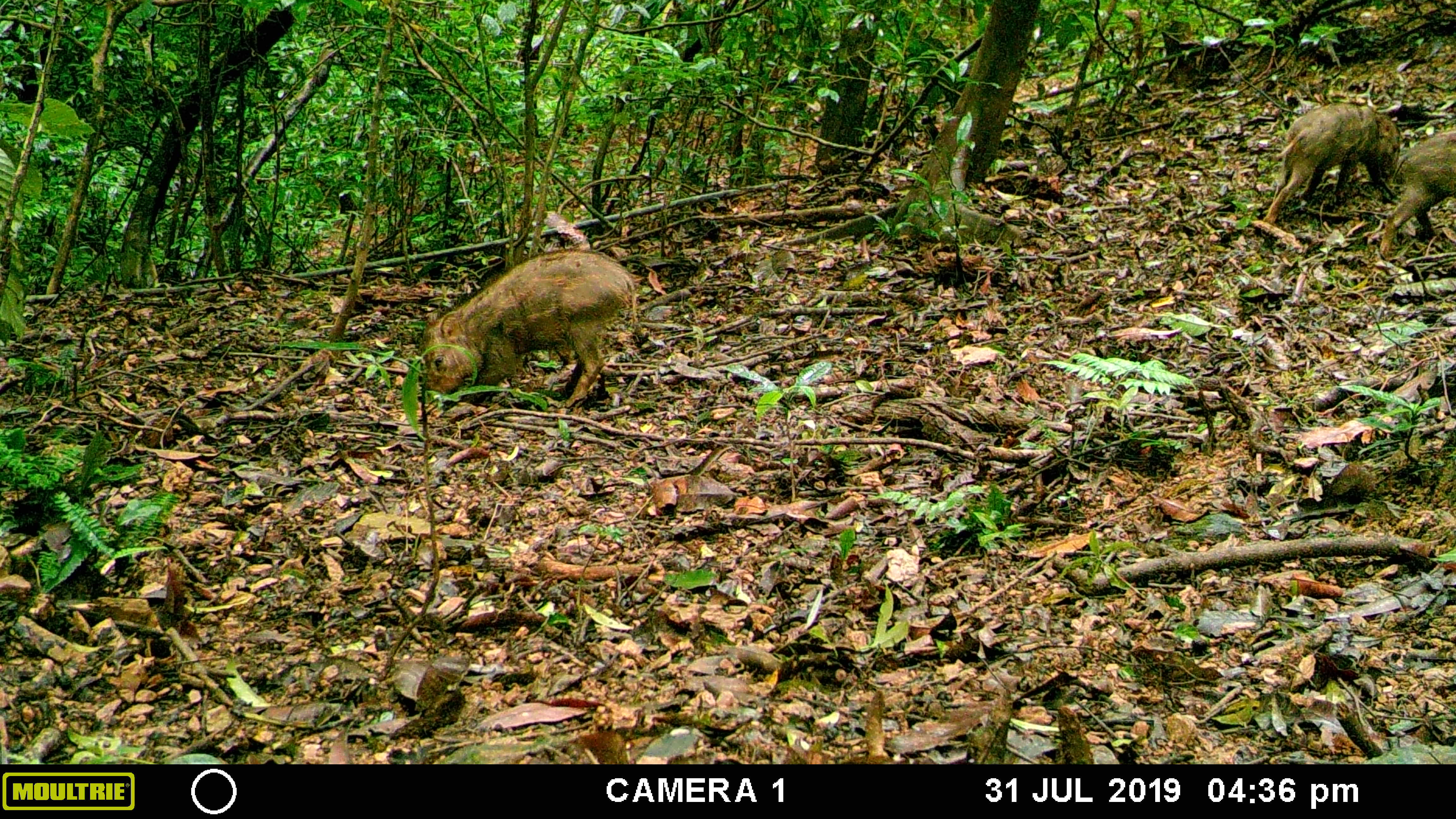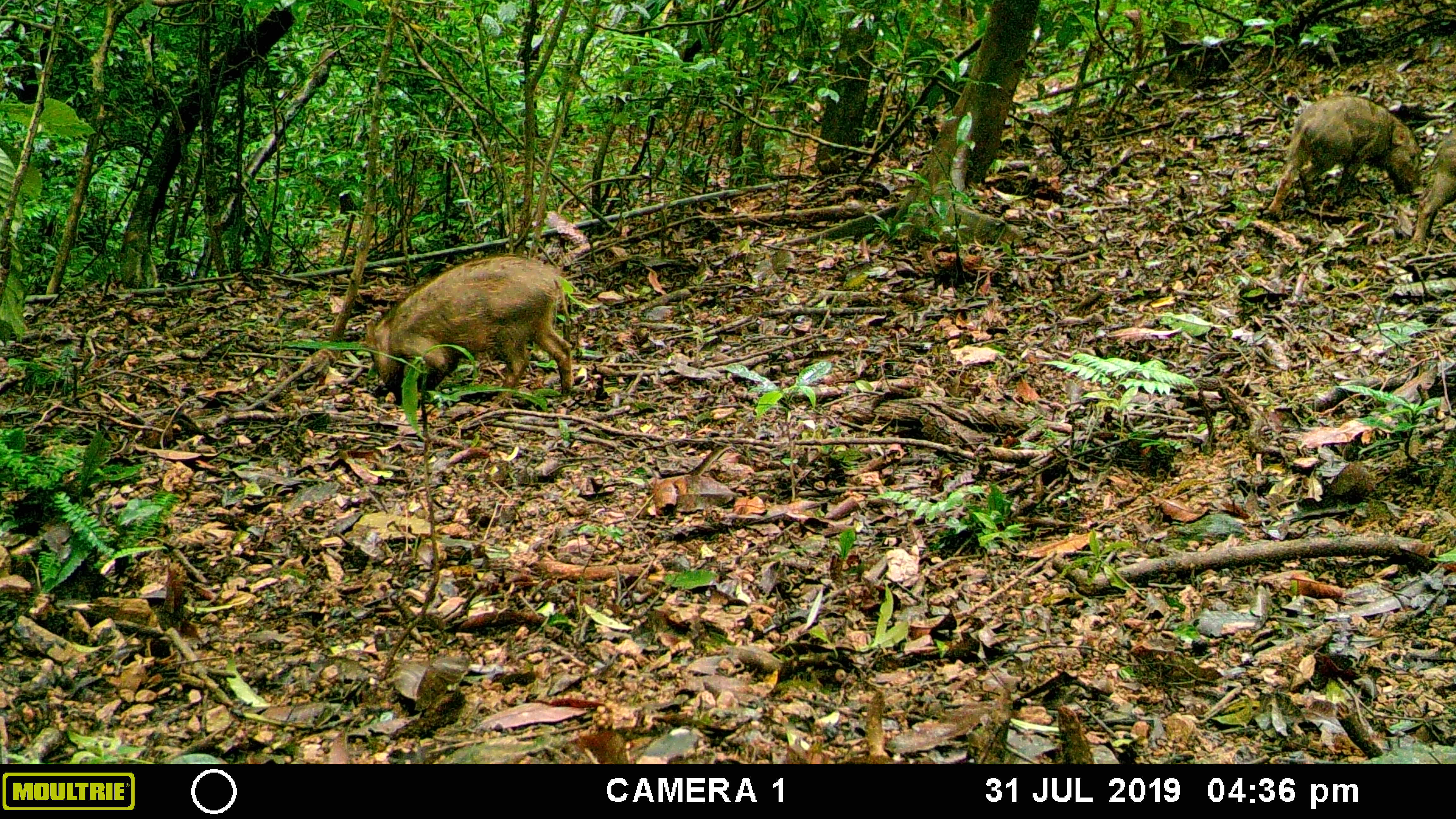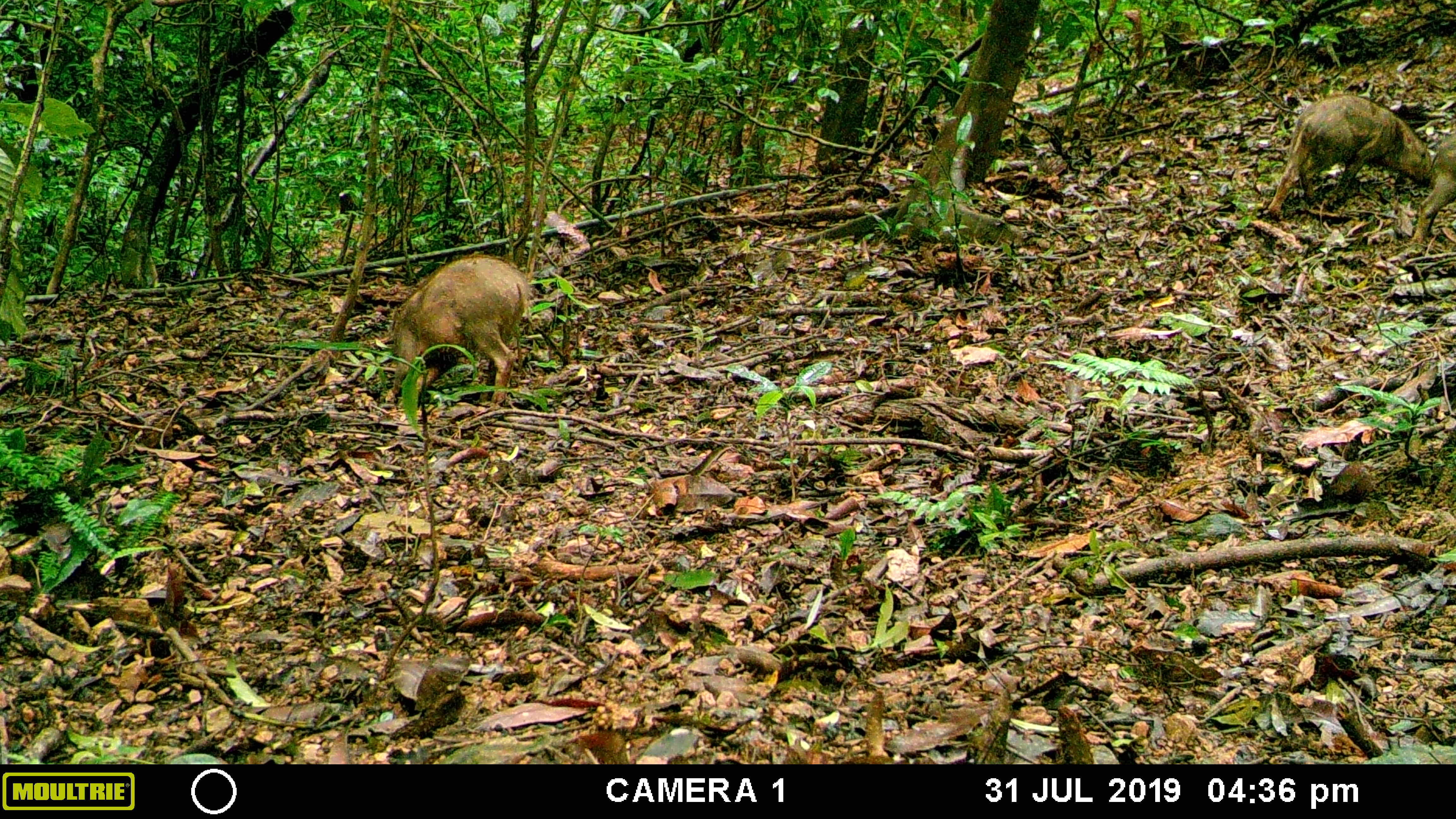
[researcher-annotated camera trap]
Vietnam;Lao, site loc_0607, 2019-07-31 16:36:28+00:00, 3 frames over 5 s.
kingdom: Animalia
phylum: Chordata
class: Mammalia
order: Artiodactyla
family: Suidae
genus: Sus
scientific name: Sus scrofa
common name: eurasian wild pig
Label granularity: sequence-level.